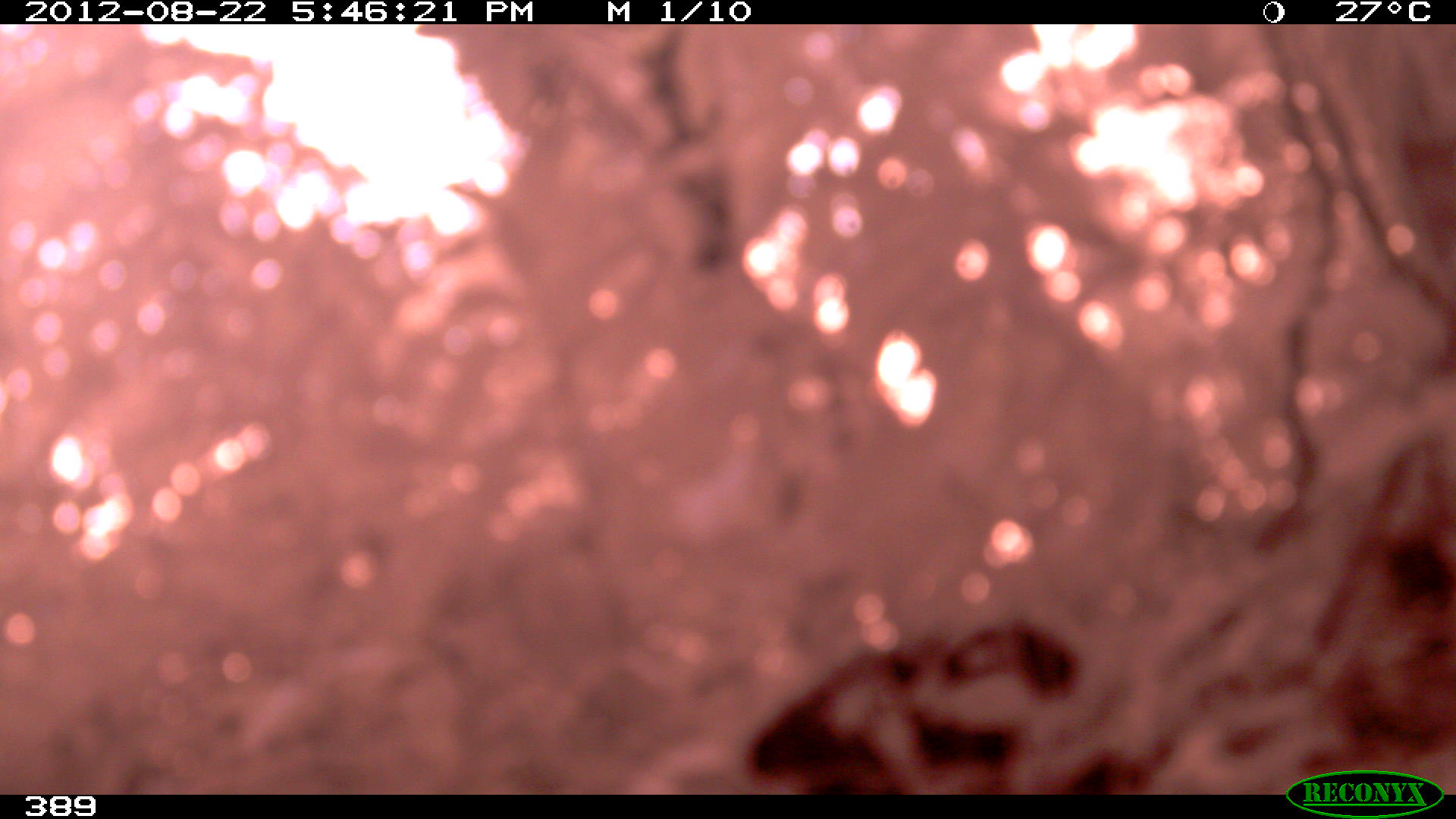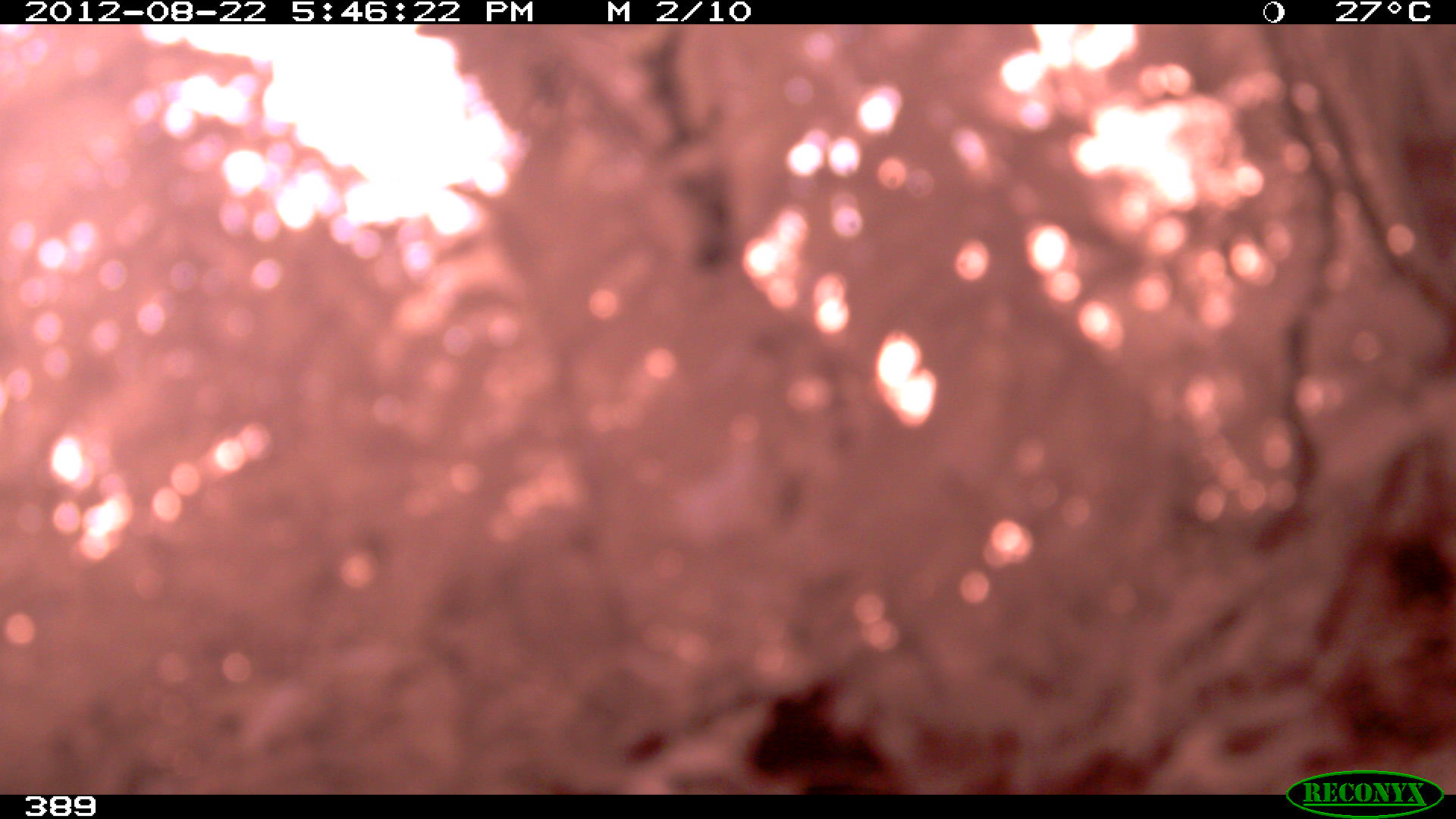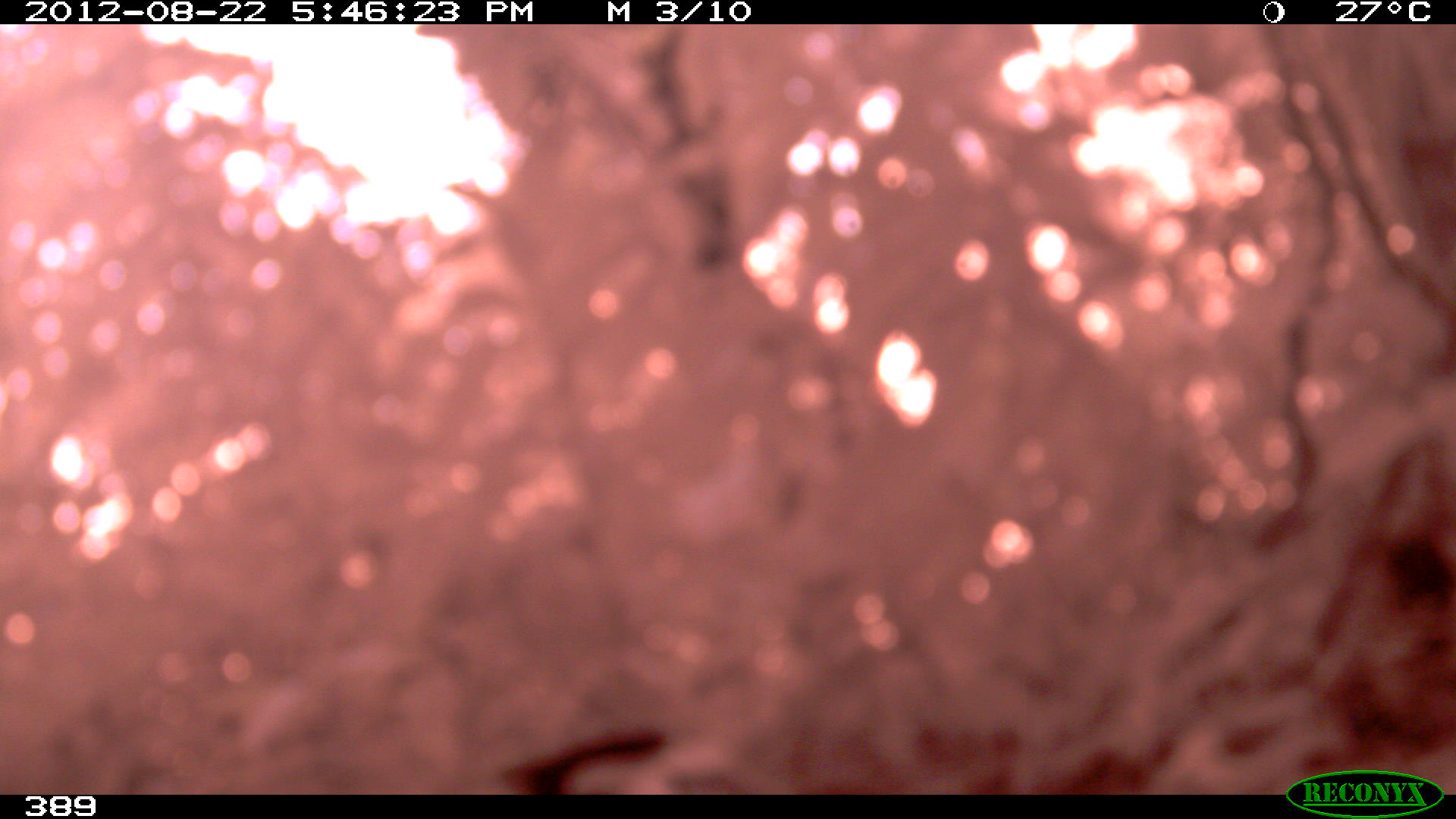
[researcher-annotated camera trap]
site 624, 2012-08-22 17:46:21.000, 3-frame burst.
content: unidentified animal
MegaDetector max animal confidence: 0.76